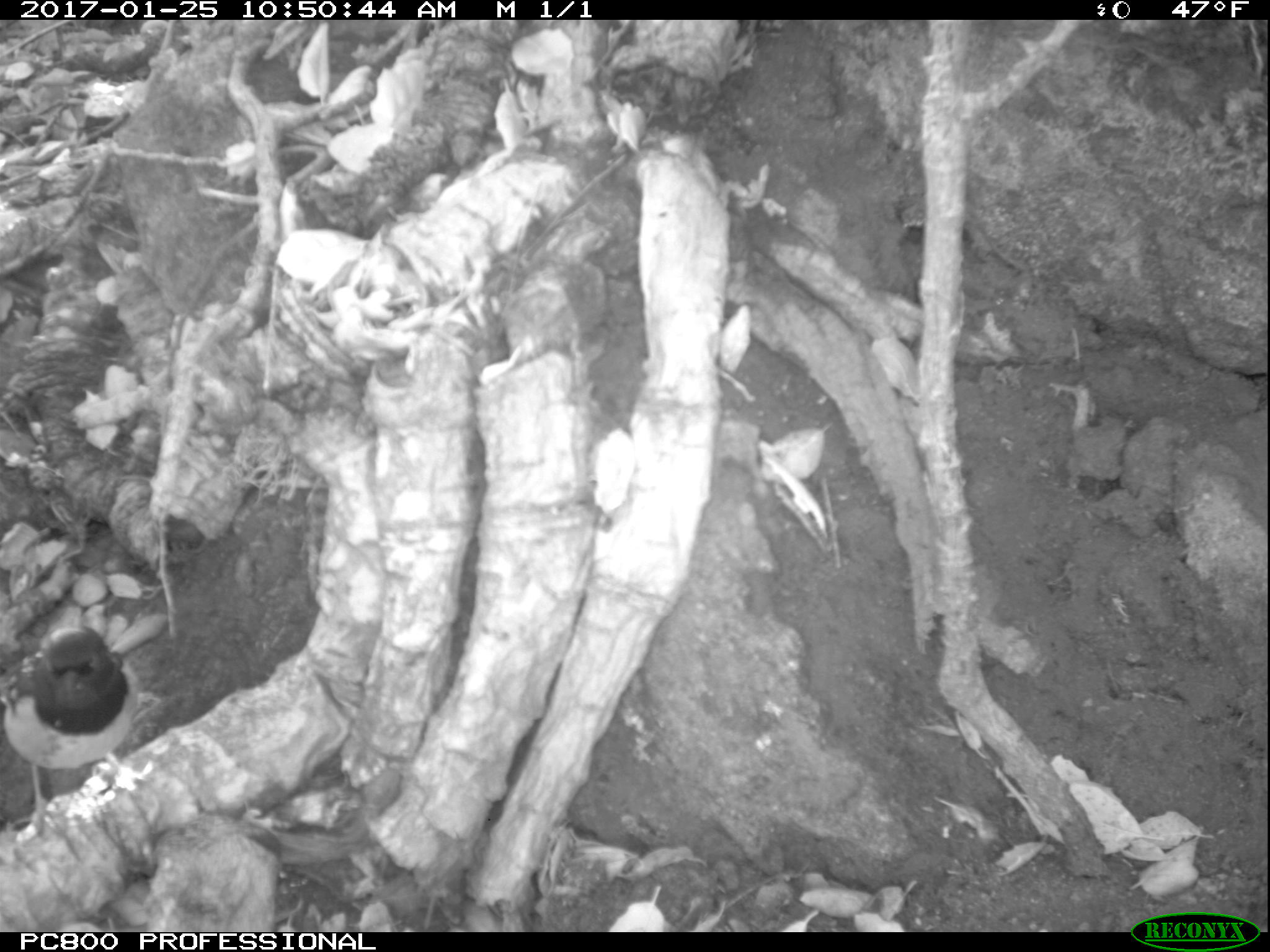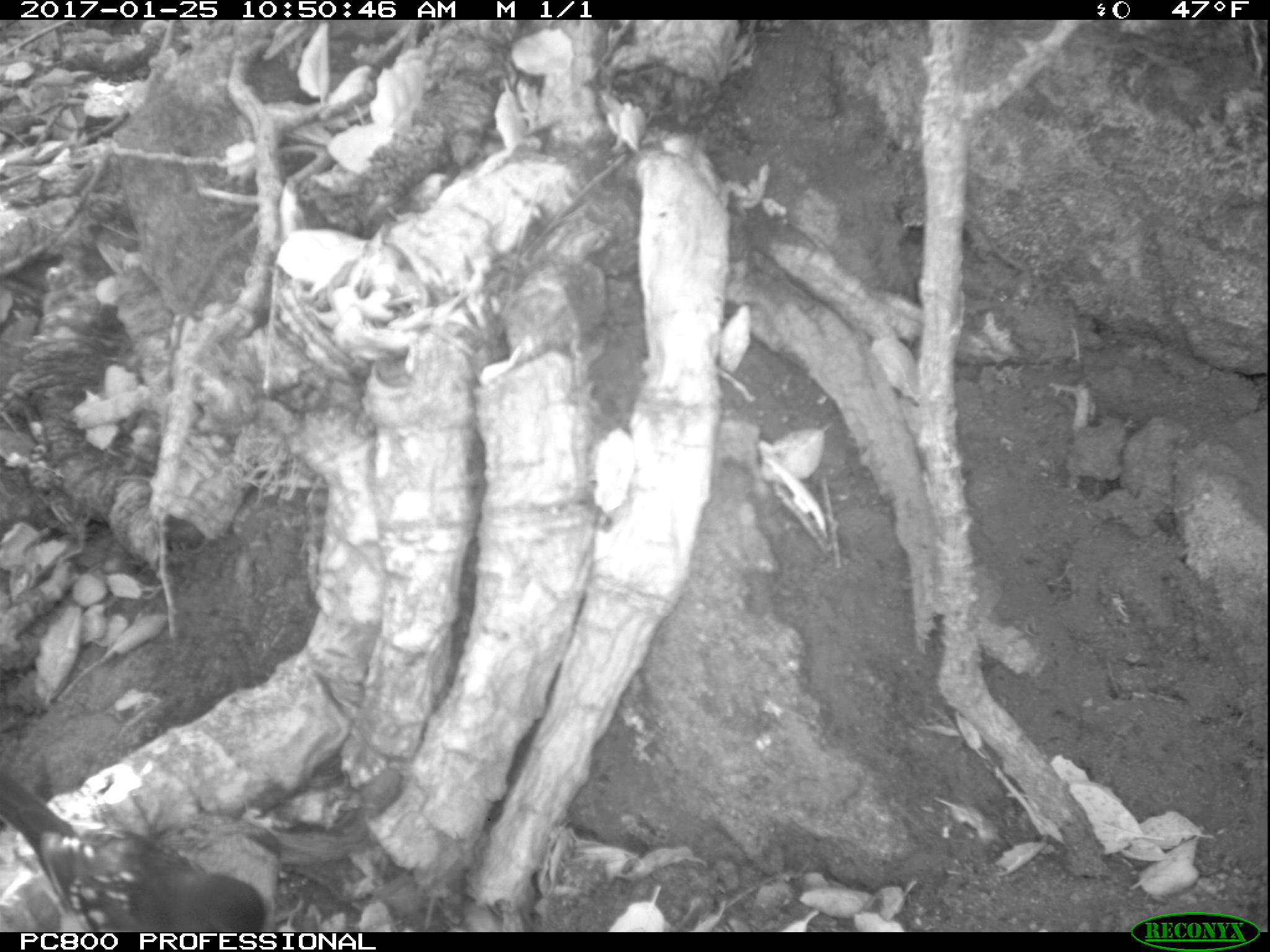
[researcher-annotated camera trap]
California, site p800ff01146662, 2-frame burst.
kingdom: Animalia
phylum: Chordata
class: Aves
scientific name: Aves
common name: bird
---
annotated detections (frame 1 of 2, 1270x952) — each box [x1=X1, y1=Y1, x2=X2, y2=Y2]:
bird: [x1=0, y1=624, x2=144, y2=842]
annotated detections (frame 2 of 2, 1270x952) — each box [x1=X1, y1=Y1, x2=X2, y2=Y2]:
bird: [x1=0, y1=738, x2=265, y2=933]